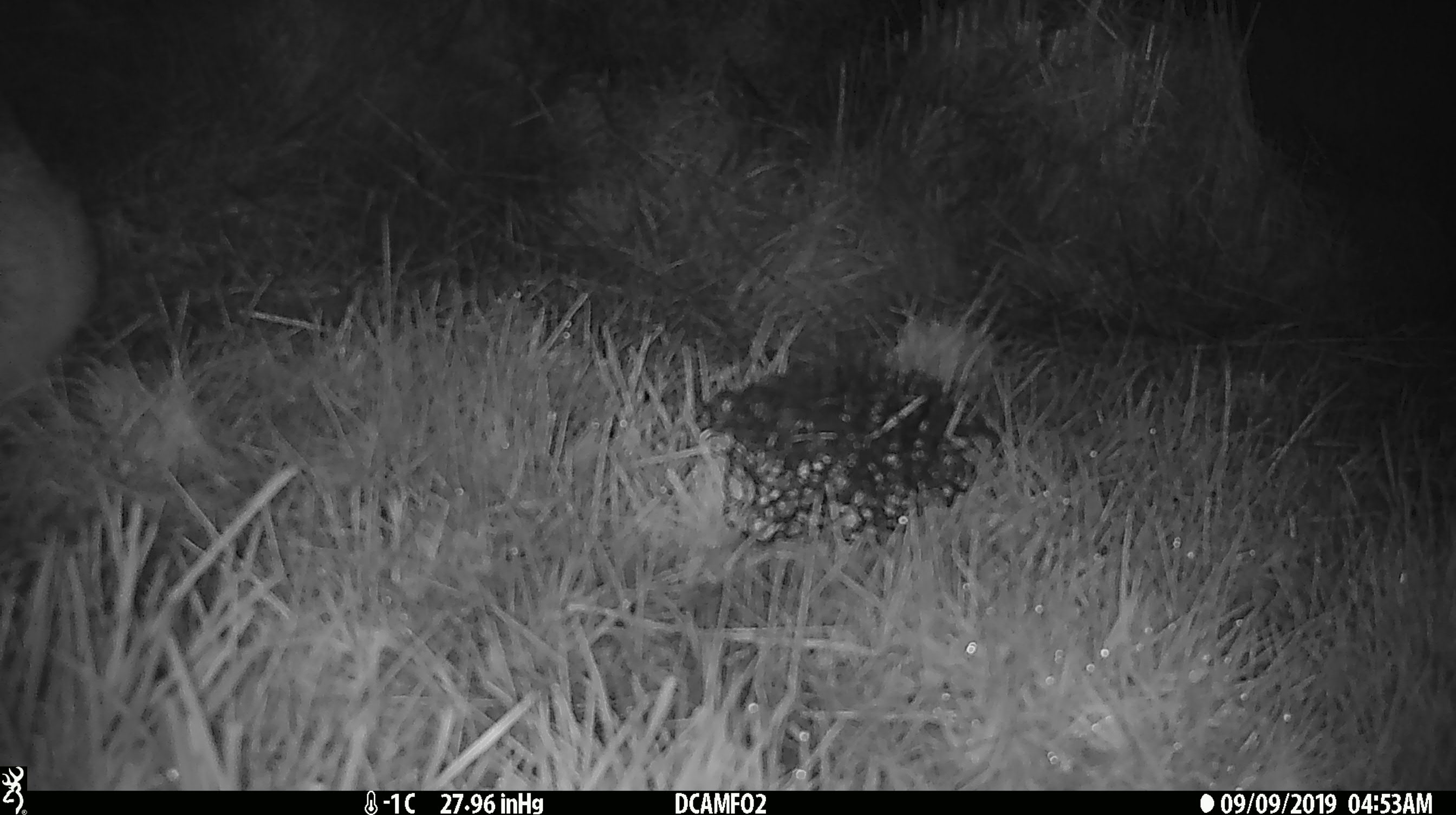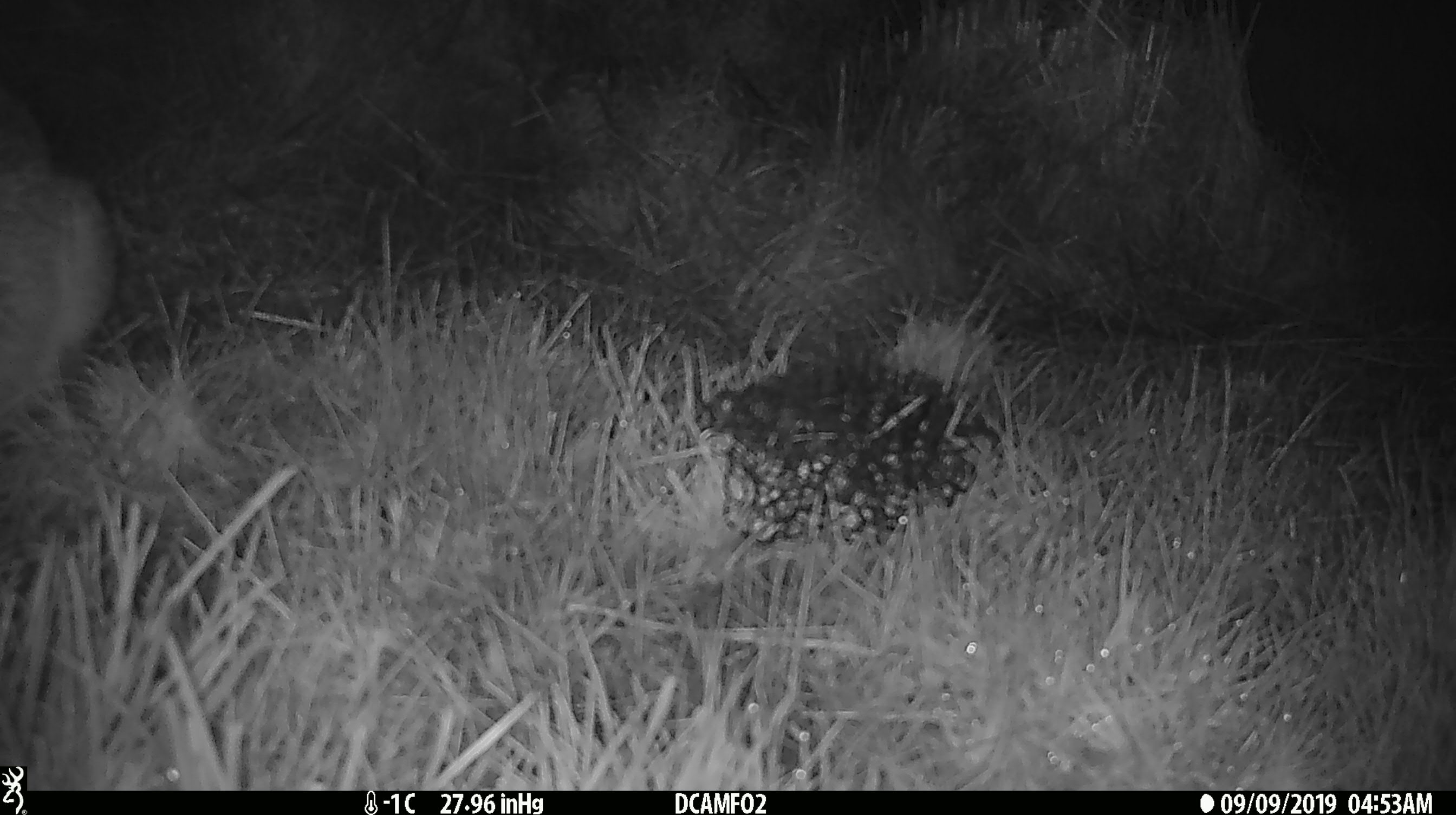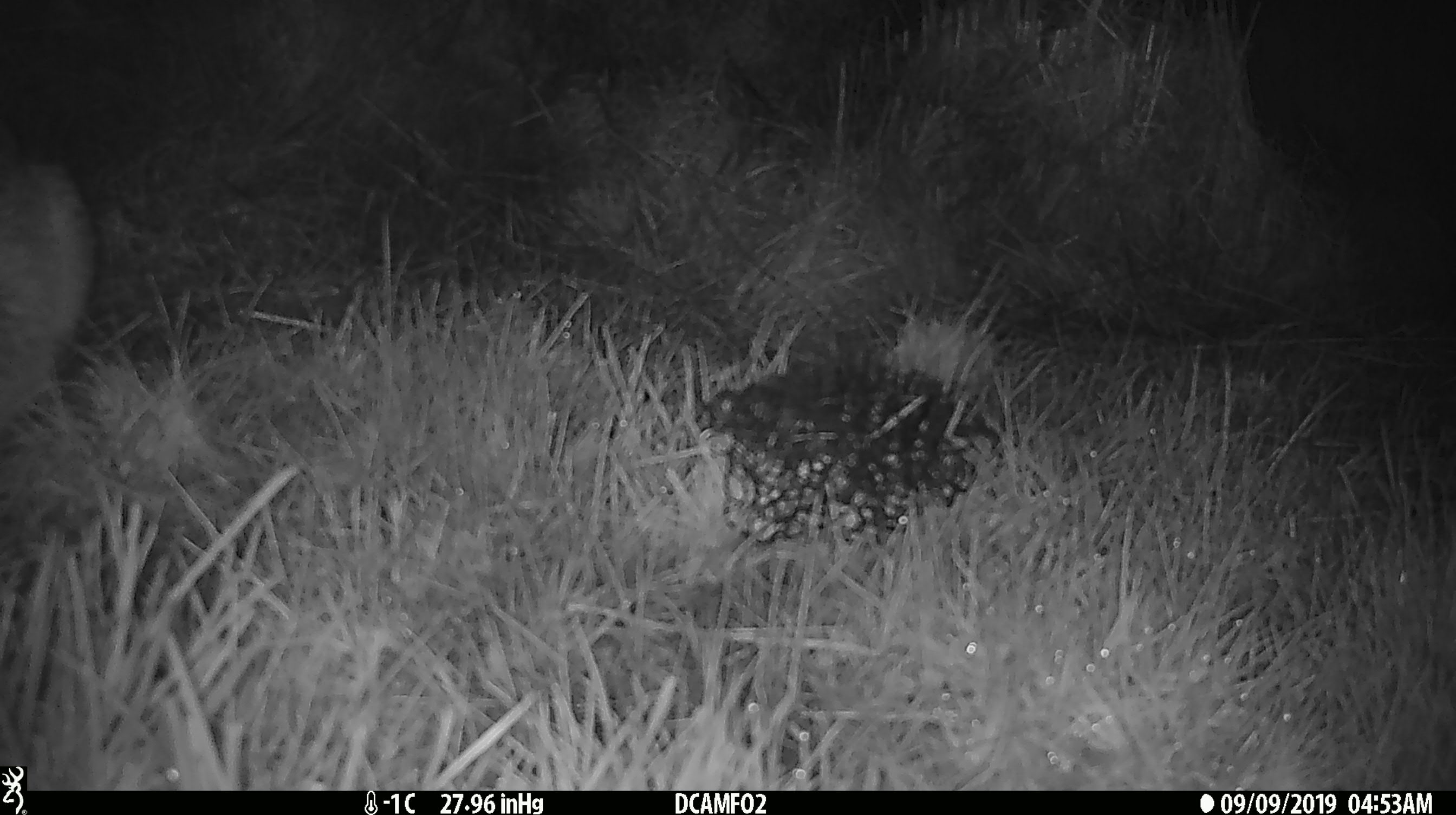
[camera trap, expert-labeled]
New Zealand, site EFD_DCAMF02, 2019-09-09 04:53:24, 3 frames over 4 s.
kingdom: Animalia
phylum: Chordata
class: Mammalia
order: Lagomorpha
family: Leporidae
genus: Lepus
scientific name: Lepus europaeus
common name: brown hare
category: hare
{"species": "hare (brown hare) (Lepus europaeus)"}